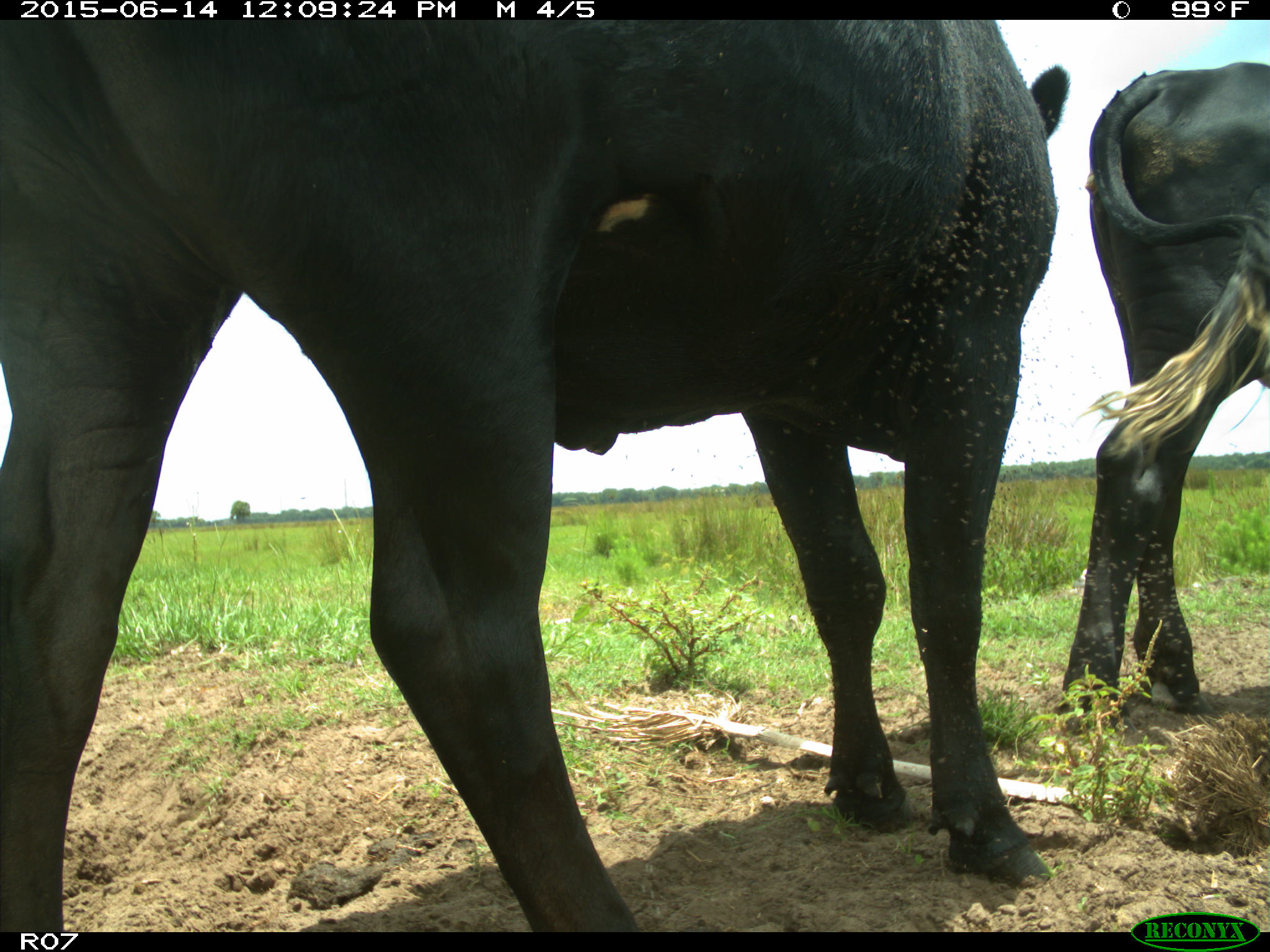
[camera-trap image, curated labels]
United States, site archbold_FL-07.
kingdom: Animalia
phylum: Chordata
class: Mammalia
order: Artiodactyla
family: Bovidae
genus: Bos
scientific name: Bos taurus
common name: domestic cow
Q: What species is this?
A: Bos taurus (domestic cow).